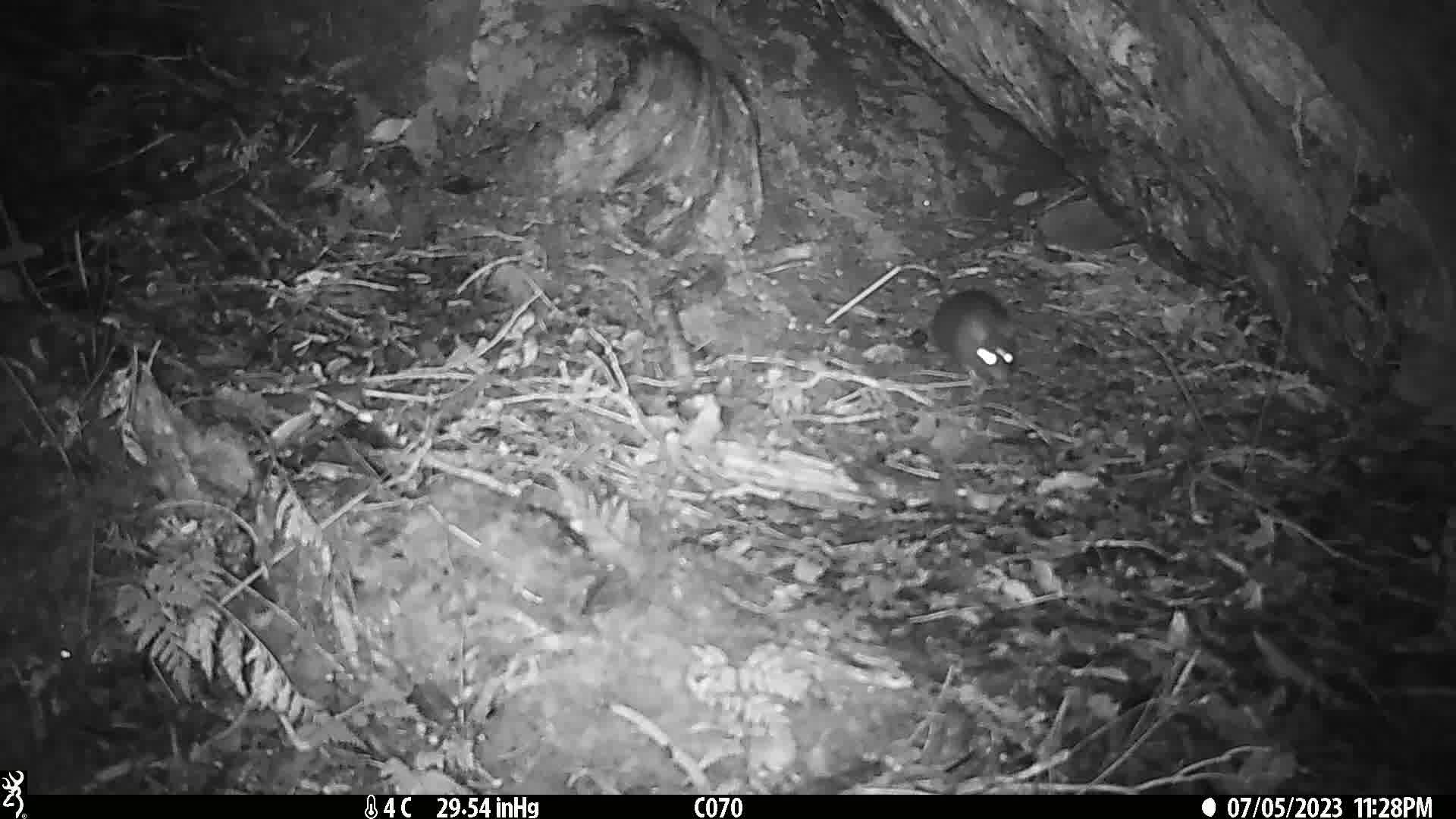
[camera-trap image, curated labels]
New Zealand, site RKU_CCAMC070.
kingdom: Animalia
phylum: Chordata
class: Mammalia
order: Rodentia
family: Muridae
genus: Rattus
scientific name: Rattus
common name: rat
Rat (Rattus).